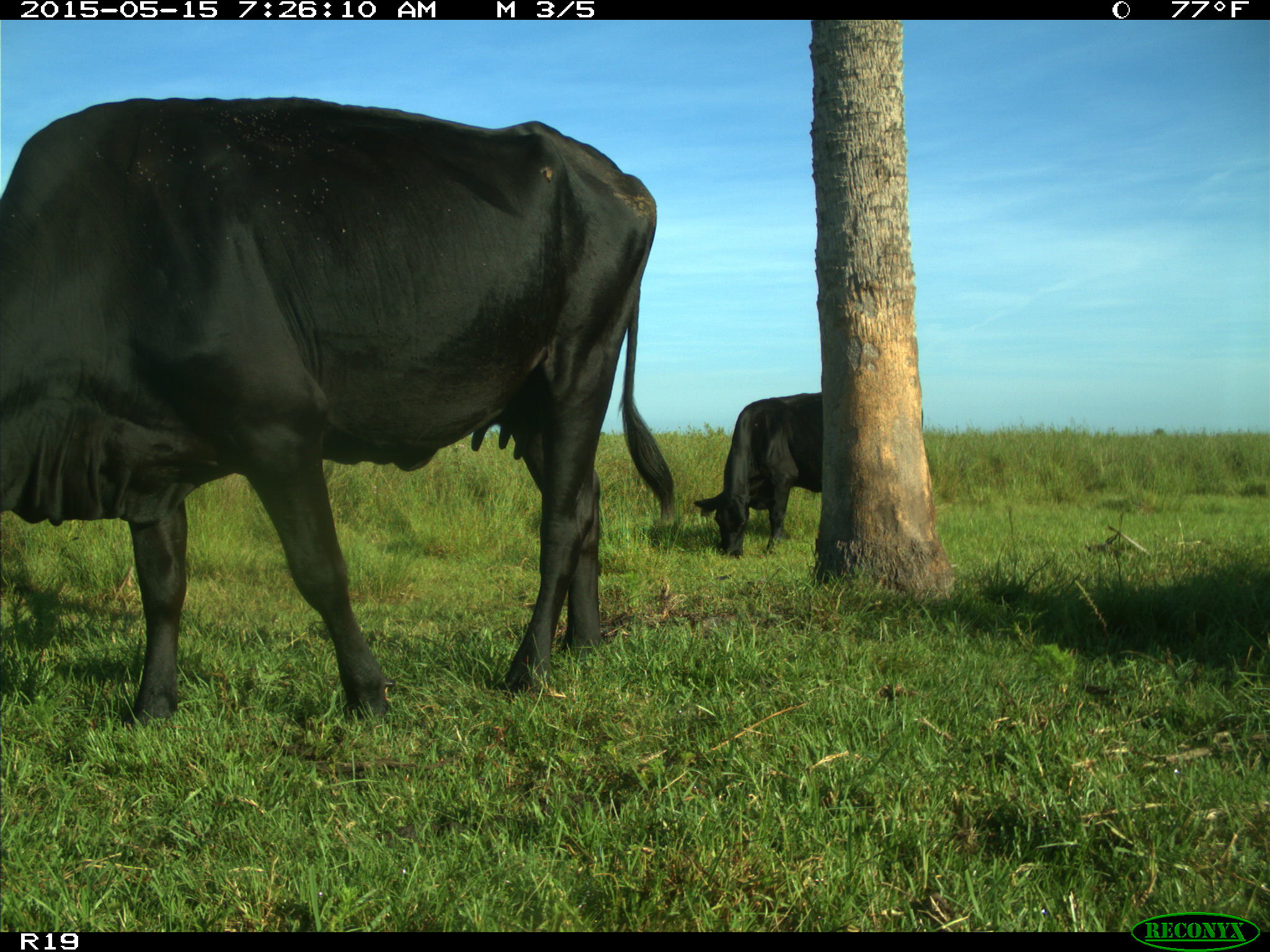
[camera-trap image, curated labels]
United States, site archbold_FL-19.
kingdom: Animalia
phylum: Chordata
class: Mammalia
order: Artiodactyla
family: Bovidae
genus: Bos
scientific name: Bos taurus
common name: domestic cow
Bos taurus (domestic cow).